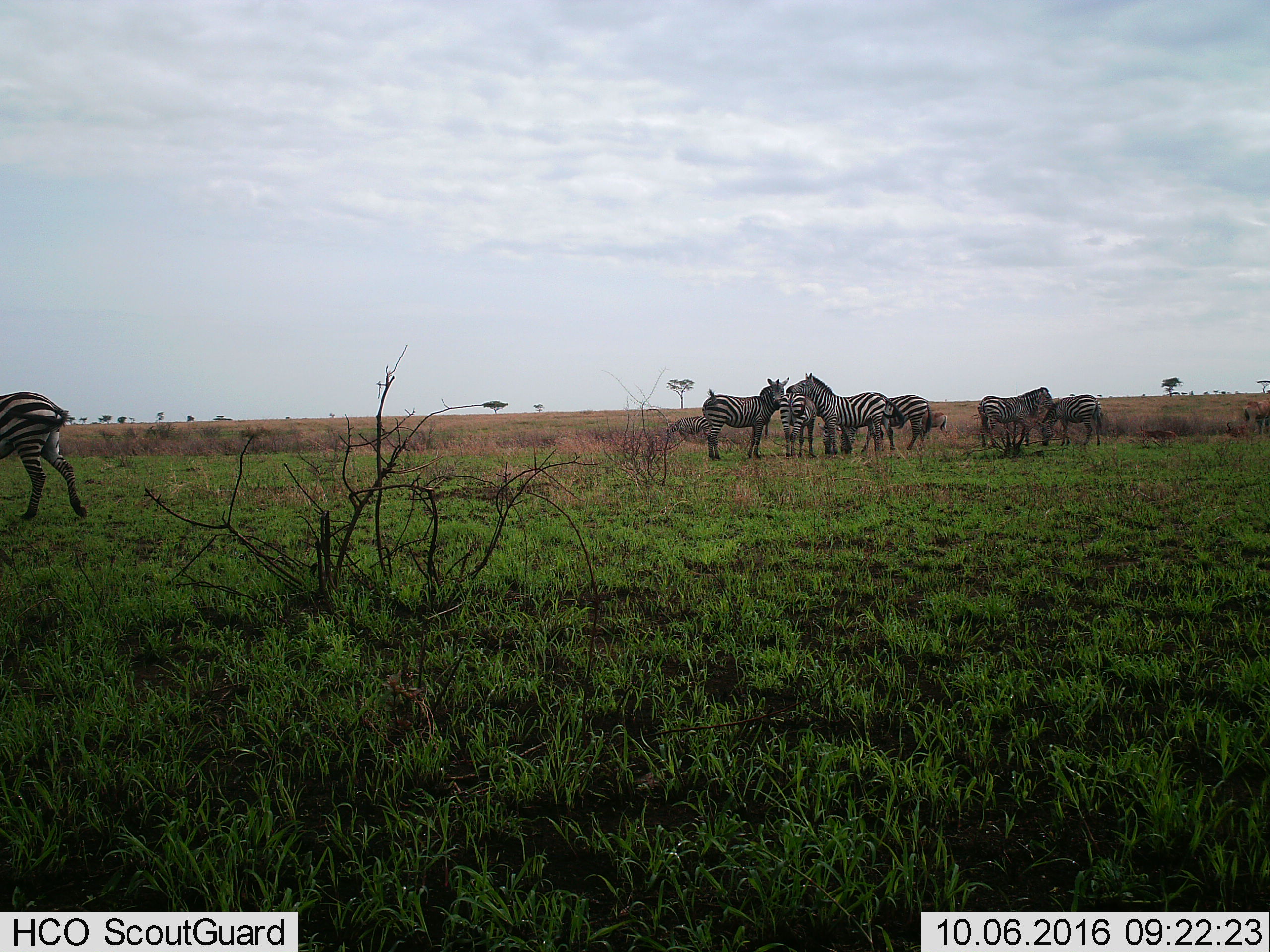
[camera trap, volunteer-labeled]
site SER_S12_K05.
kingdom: Animalia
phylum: Chordata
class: Mammalia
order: Perissodactyla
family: Equidae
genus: Equus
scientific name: Equus quagga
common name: plains zebra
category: zebraplains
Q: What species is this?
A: Zebraplains (plains zebra) (Equus quagga).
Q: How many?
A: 8.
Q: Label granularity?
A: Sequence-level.